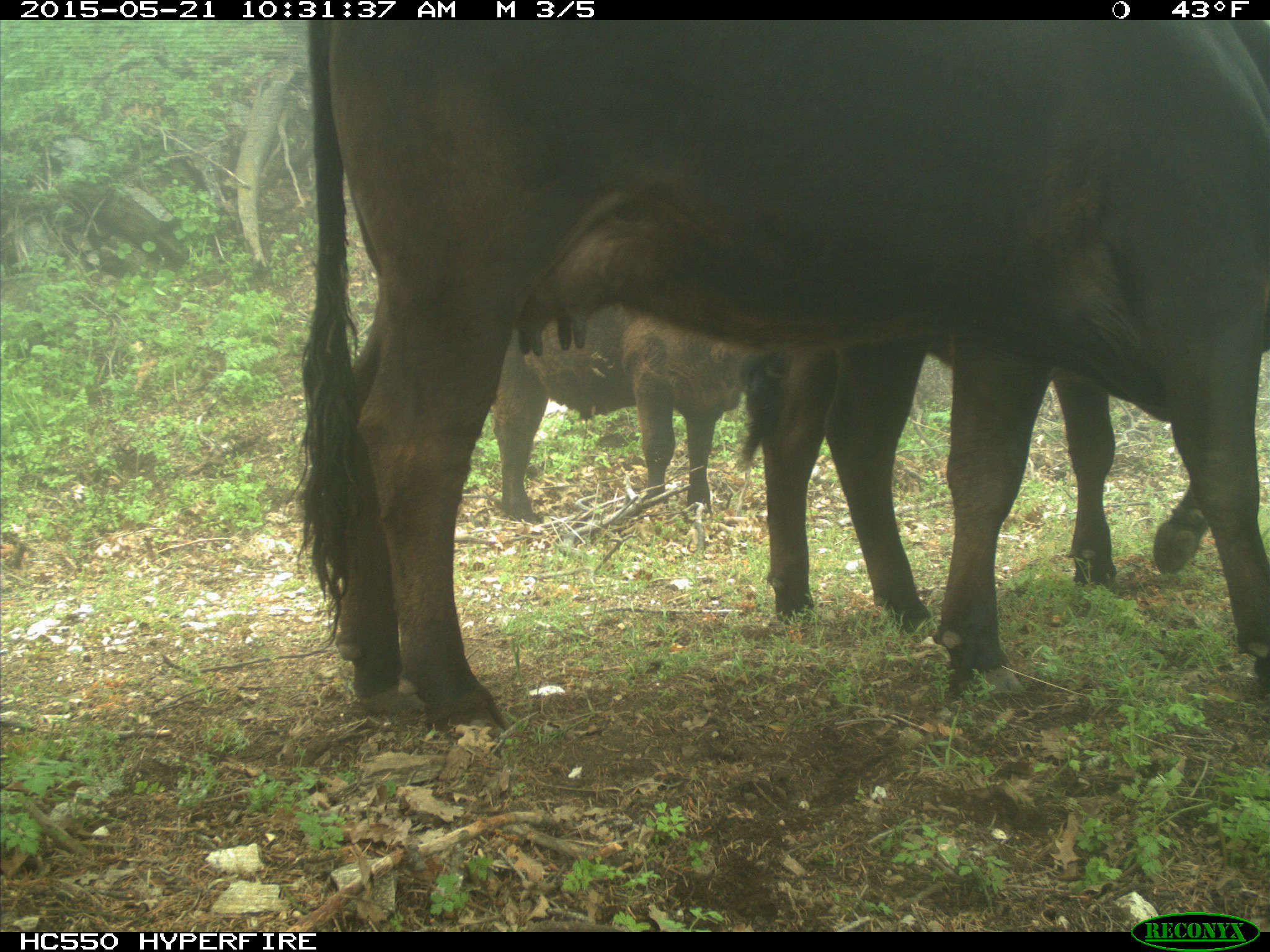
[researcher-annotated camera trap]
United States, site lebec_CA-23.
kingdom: Animalia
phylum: Chordata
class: Mammalia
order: Artiodactyla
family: Bovidae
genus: Bos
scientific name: Bos taurus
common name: domestic cow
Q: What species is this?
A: Bos taurus (domestic cow).